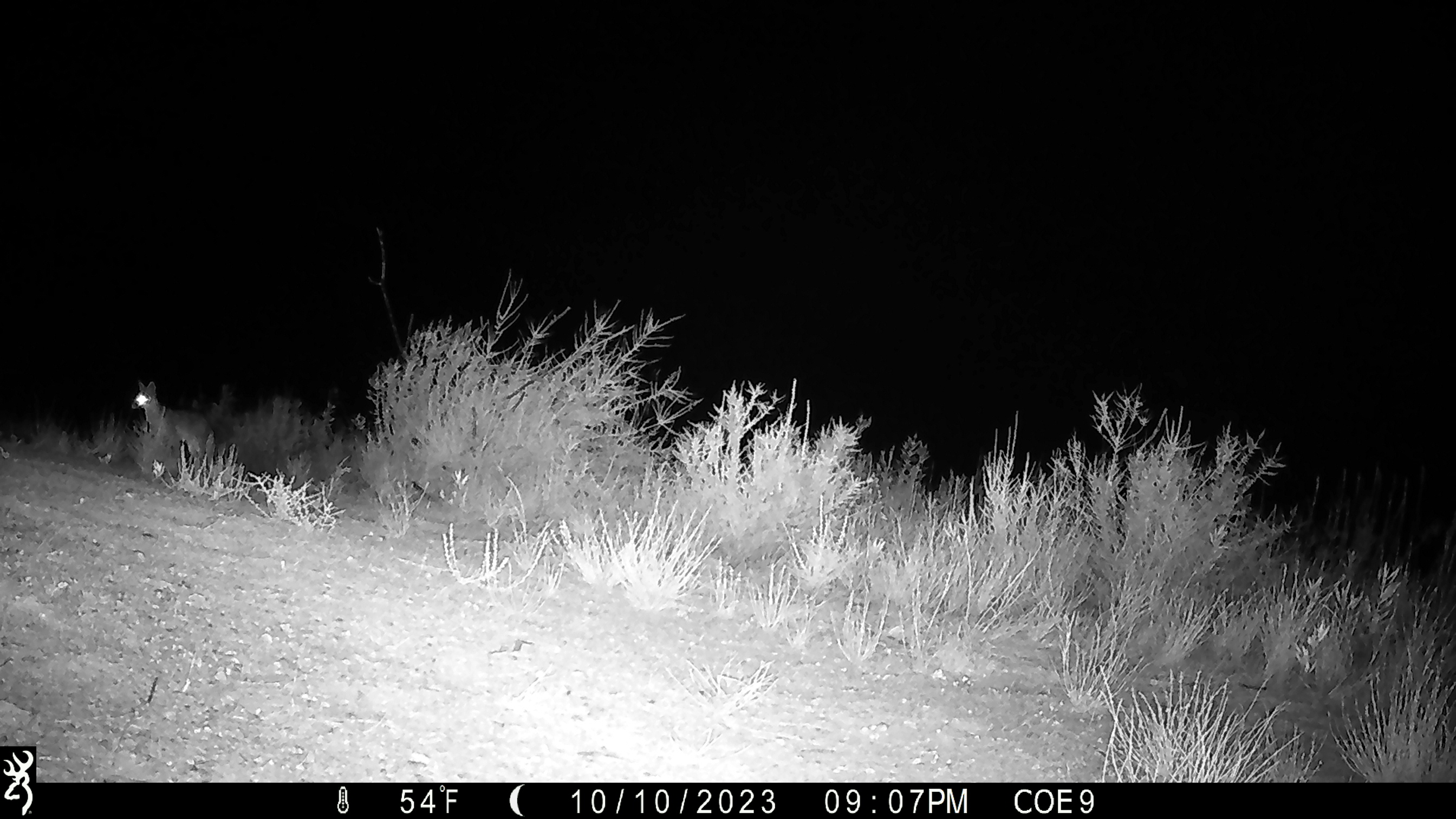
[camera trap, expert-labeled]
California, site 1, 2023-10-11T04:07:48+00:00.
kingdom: Animalia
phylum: Chordata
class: Mammalia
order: Carnivora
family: Canidae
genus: Urocyon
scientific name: Urocyon cinereoargenteus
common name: gray fox